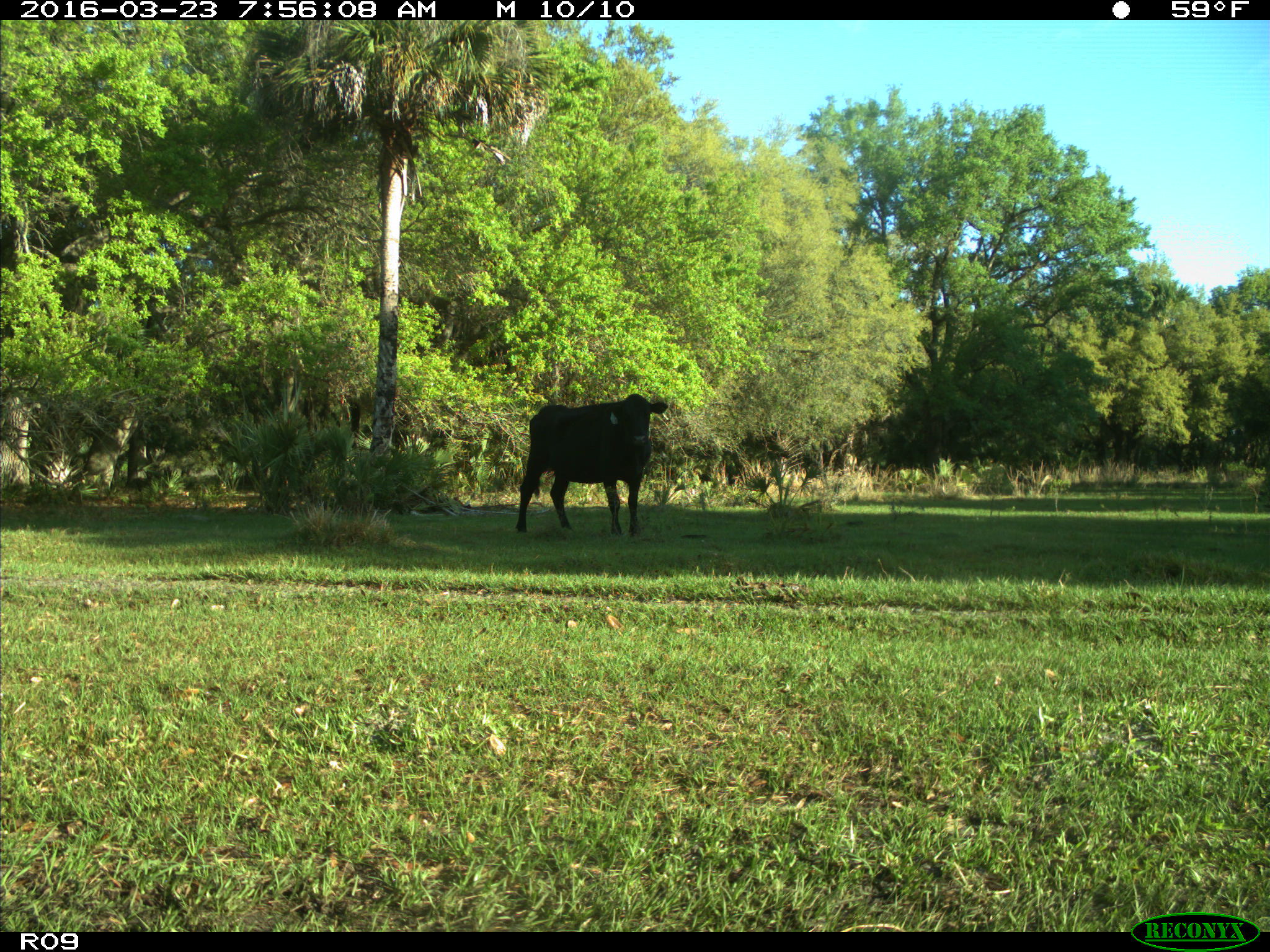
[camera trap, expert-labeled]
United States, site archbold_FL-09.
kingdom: Animalia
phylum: Chordata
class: Mammalia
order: Artiodactyla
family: Bovidae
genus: Bos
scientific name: Bos taurus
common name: domestic cow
Bos taurus (domestic cow).